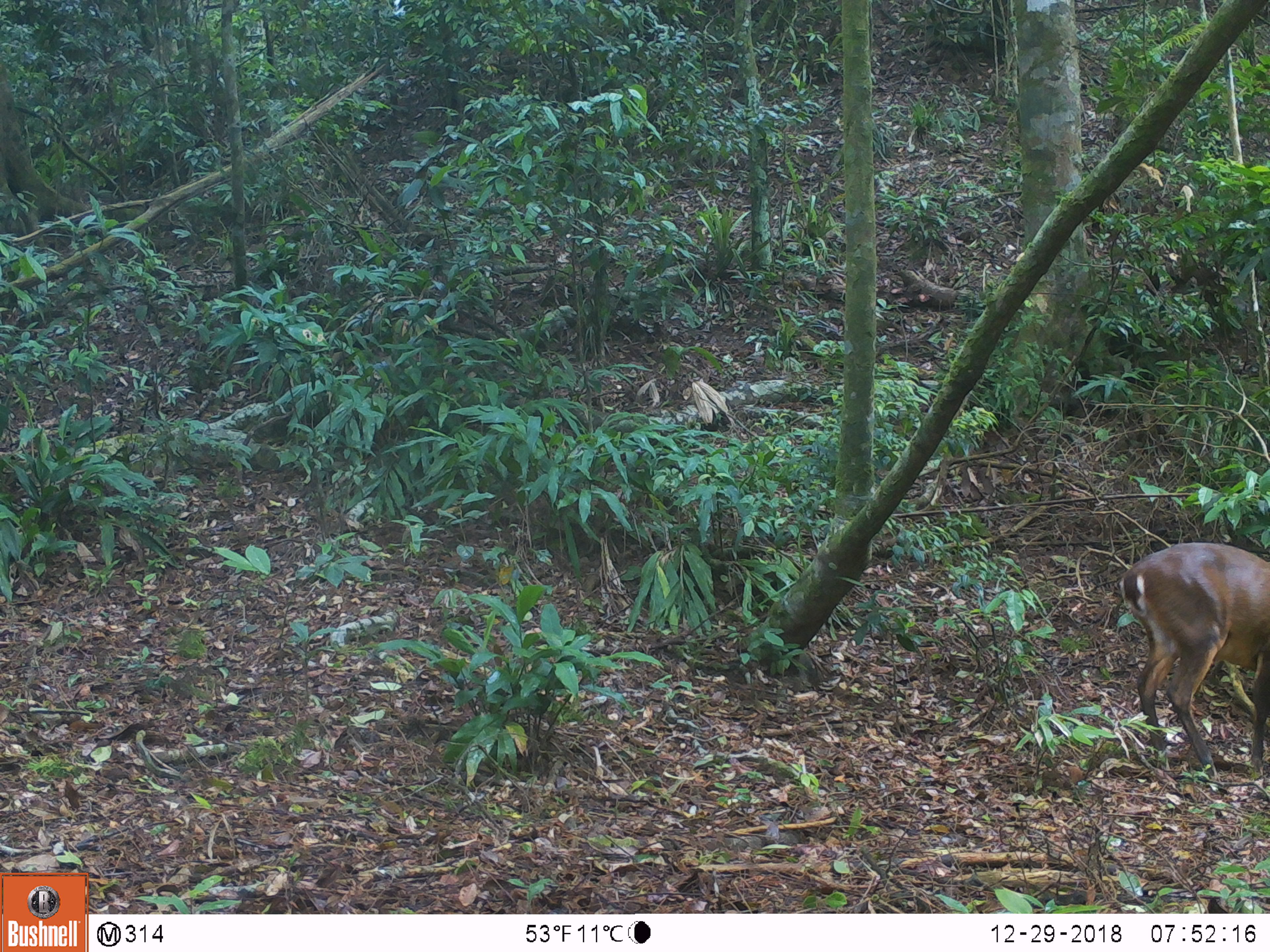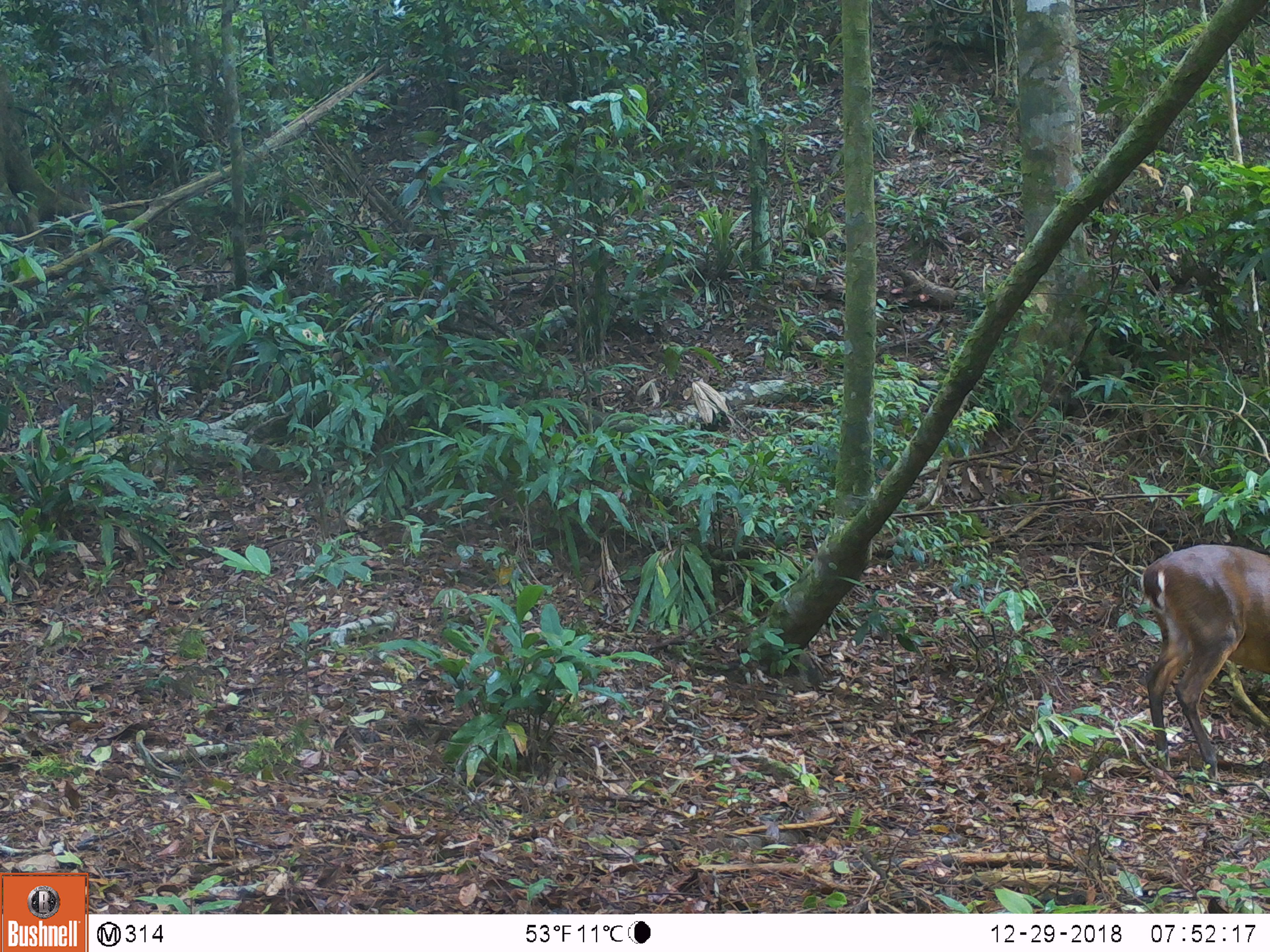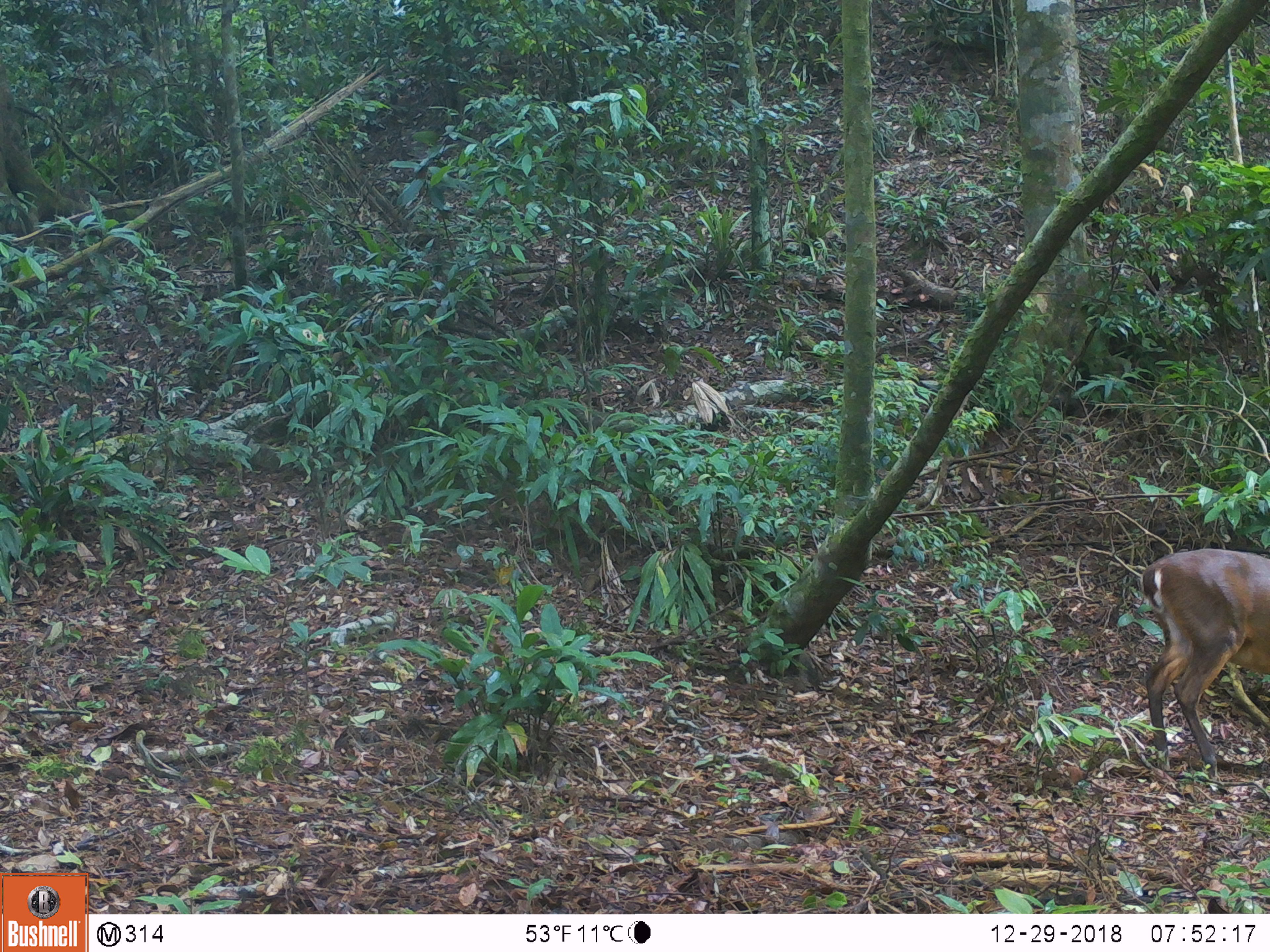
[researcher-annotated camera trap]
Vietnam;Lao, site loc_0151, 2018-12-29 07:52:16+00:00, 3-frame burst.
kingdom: Animalia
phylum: Chordata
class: Mammalia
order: Artiodactyla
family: Cervidae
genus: Muntiacus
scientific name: Muntiacus vuquangensis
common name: large-antlered muntjac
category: large antlered muntjac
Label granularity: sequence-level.